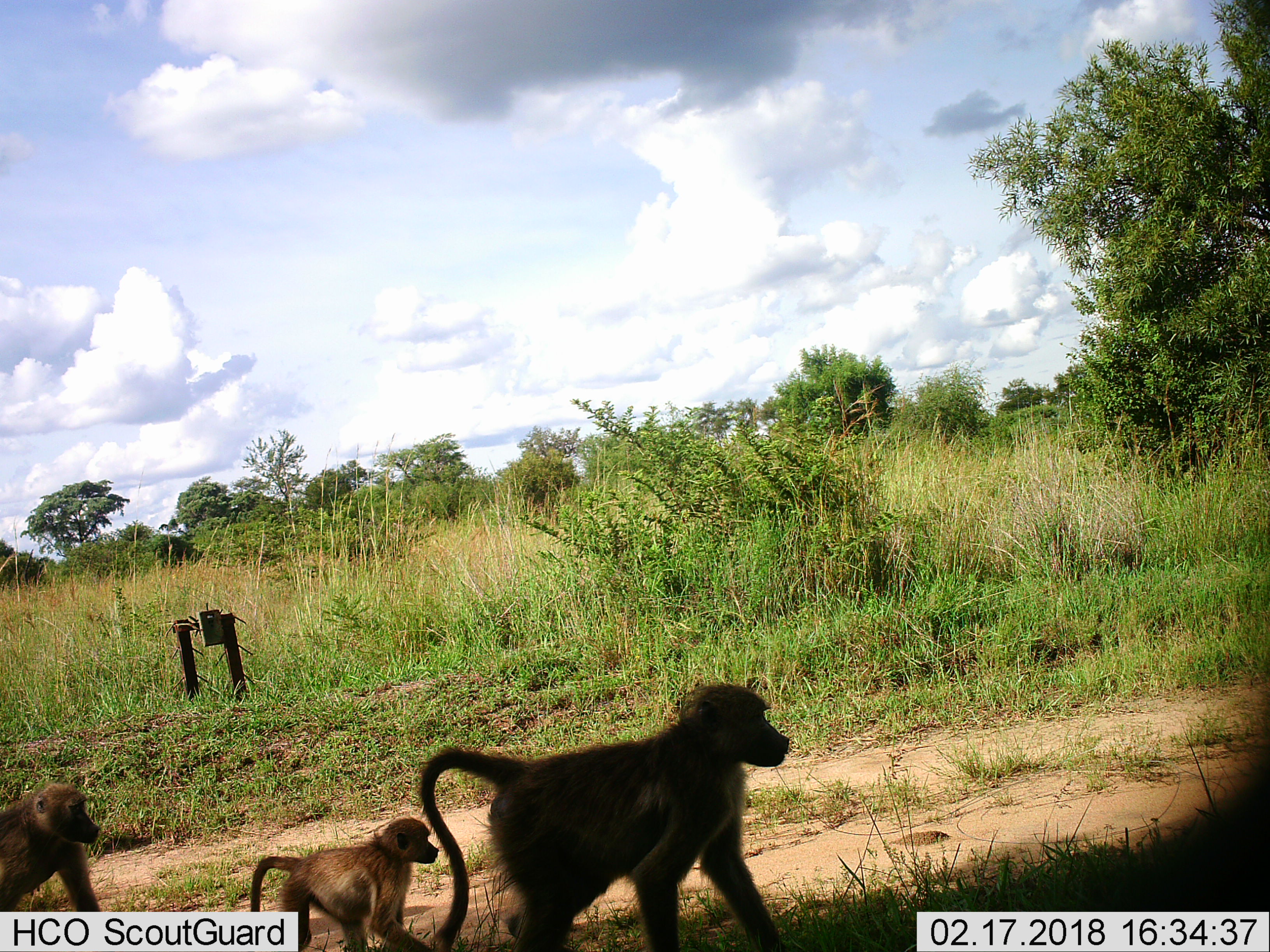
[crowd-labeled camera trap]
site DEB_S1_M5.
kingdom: Animalia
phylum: Chordata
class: Mammalia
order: Primates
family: Cercopithecidae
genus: Papio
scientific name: Papio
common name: baboon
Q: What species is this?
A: Baboon (Papio).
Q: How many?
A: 3.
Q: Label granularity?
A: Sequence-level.